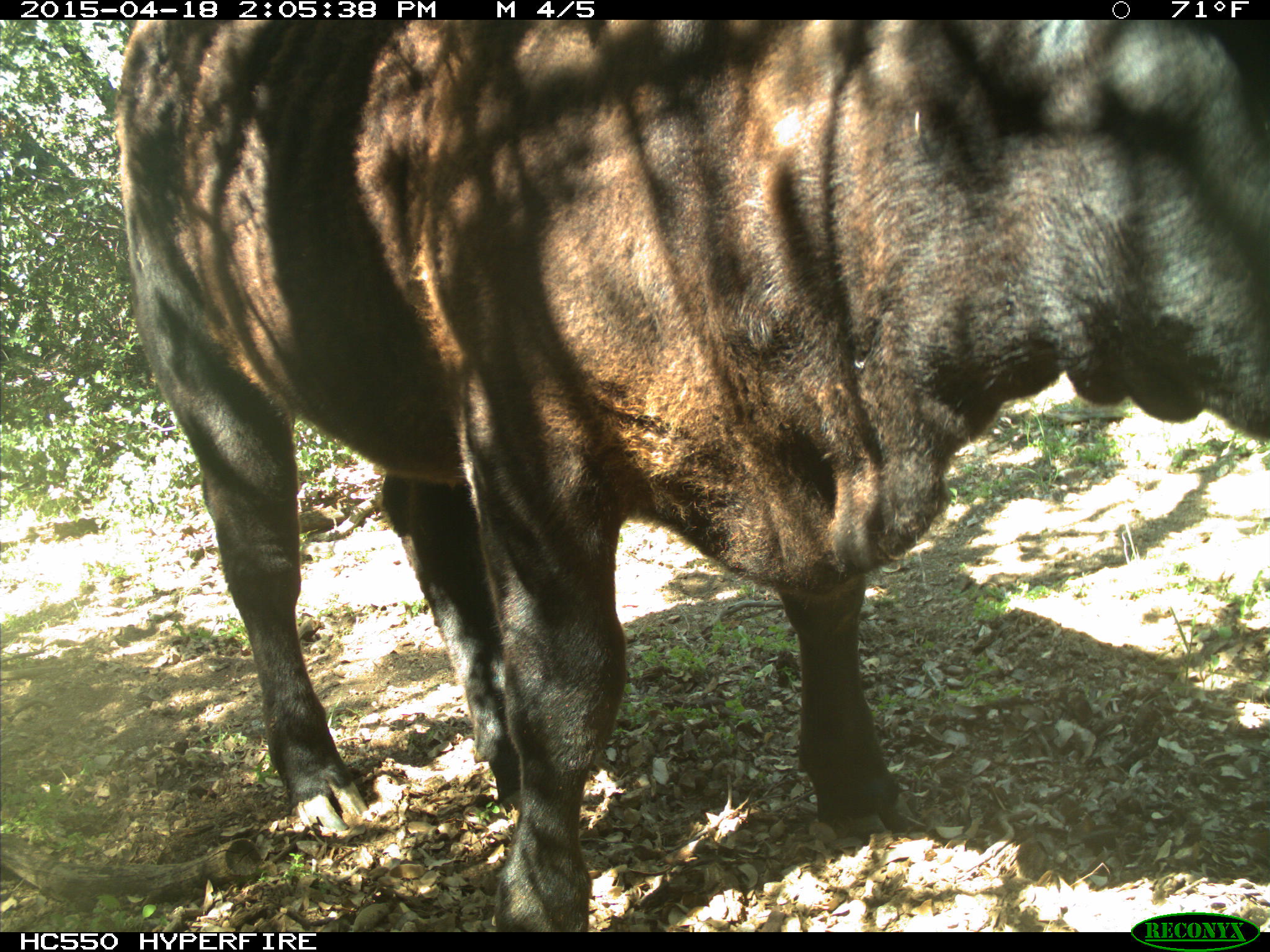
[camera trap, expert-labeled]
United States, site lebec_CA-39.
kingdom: Animalia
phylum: Chordata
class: Mammalia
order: Artiodactyla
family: Bovidae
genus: Bos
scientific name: Bos taurus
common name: domestic cow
Bos taurus (domestic cow).